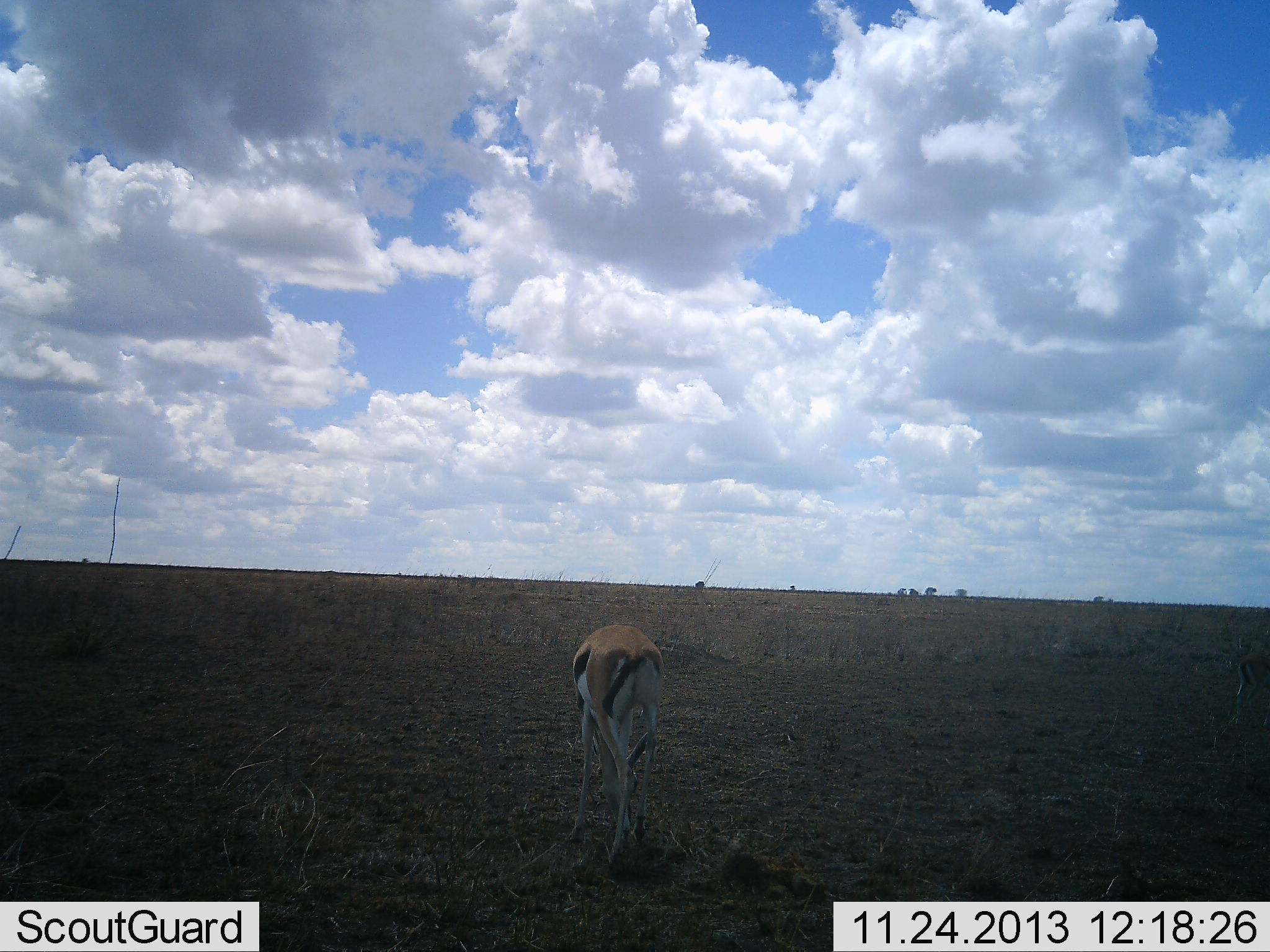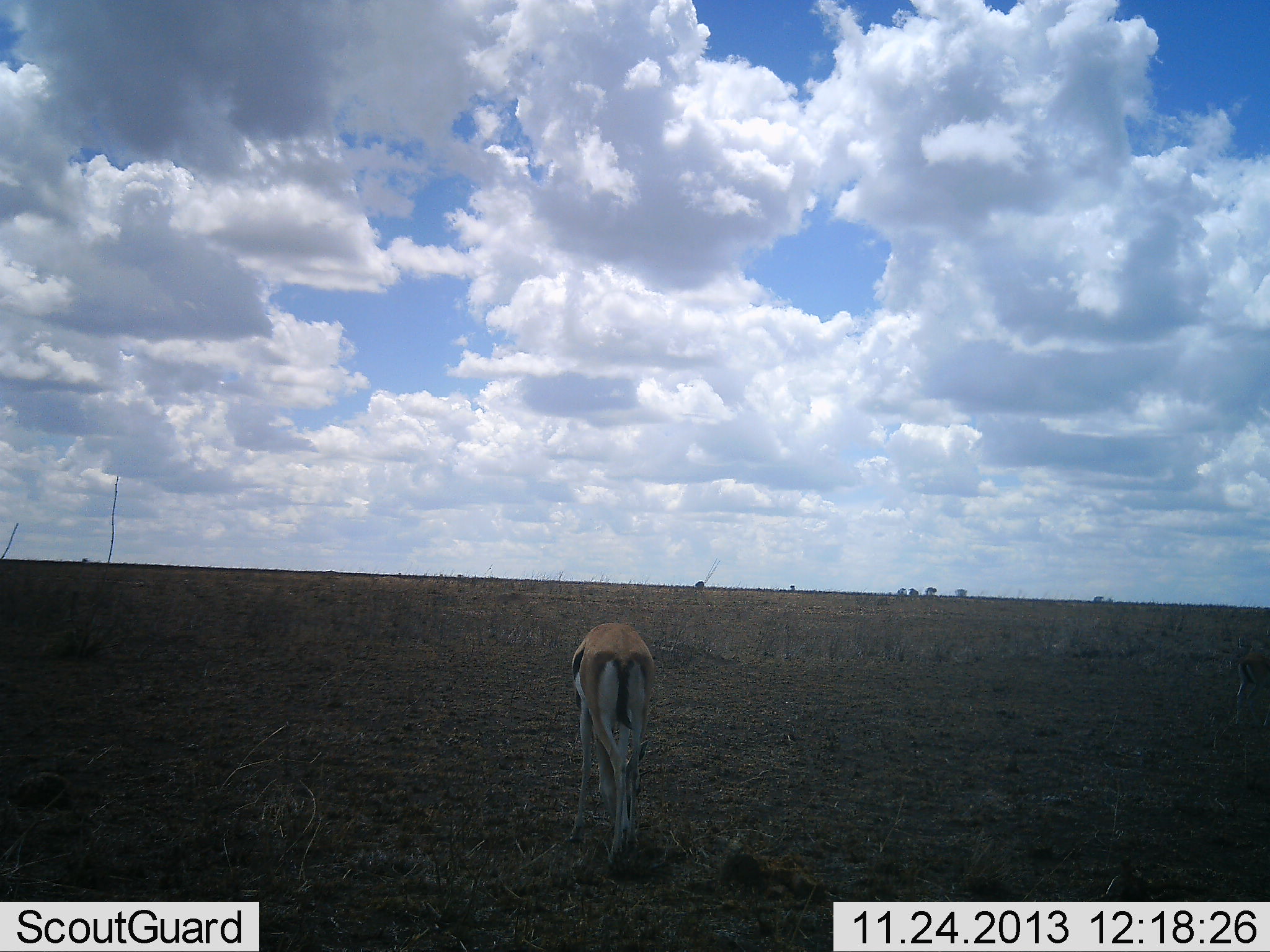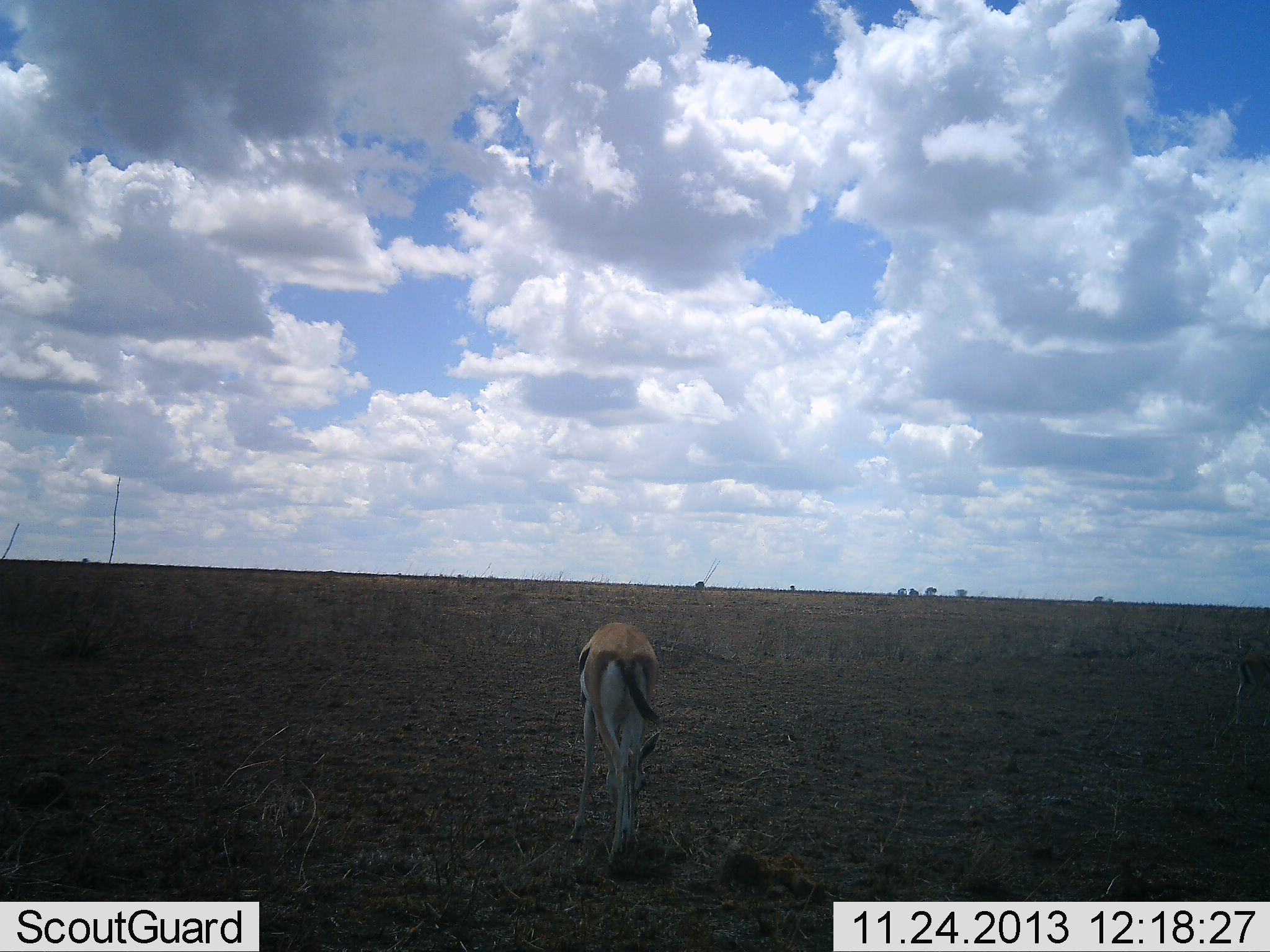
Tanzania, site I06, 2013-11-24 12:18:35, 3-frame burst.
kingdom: Animalia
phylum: Chordata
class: Mammalia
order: Artiodactyla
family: Bovidae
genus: Eudorcas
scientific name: Eudorcas thomsonii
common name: thomson's gazelle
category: gazellethomsons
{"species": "gazellethomsons (thomson's gazelle) (Eudorcas thomsonii)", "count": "1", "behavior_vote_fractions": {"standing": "10%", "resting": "0%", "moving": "0%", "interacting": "0%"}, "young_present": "0%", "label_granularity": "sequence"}